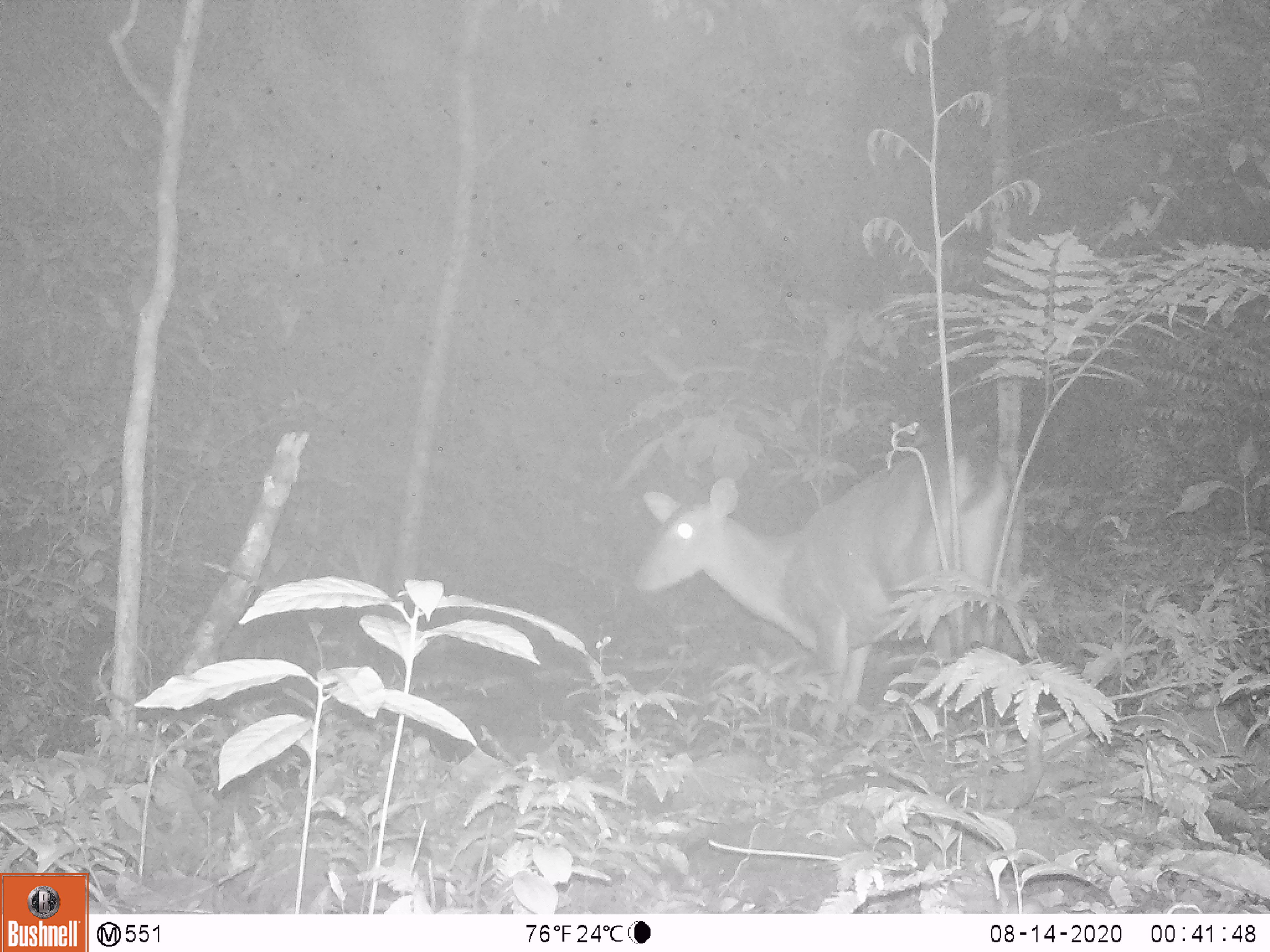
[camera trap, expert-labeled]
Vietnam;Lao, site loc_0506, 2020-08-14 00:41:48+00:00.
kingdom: Animalia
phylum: Chordata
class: Mammalia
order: Artiodactyla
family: Cervidae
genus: Muntiacus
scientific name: Muntiacus vuquangensis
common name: large-antlered muntjac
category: large antlered muntjac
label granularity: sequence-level